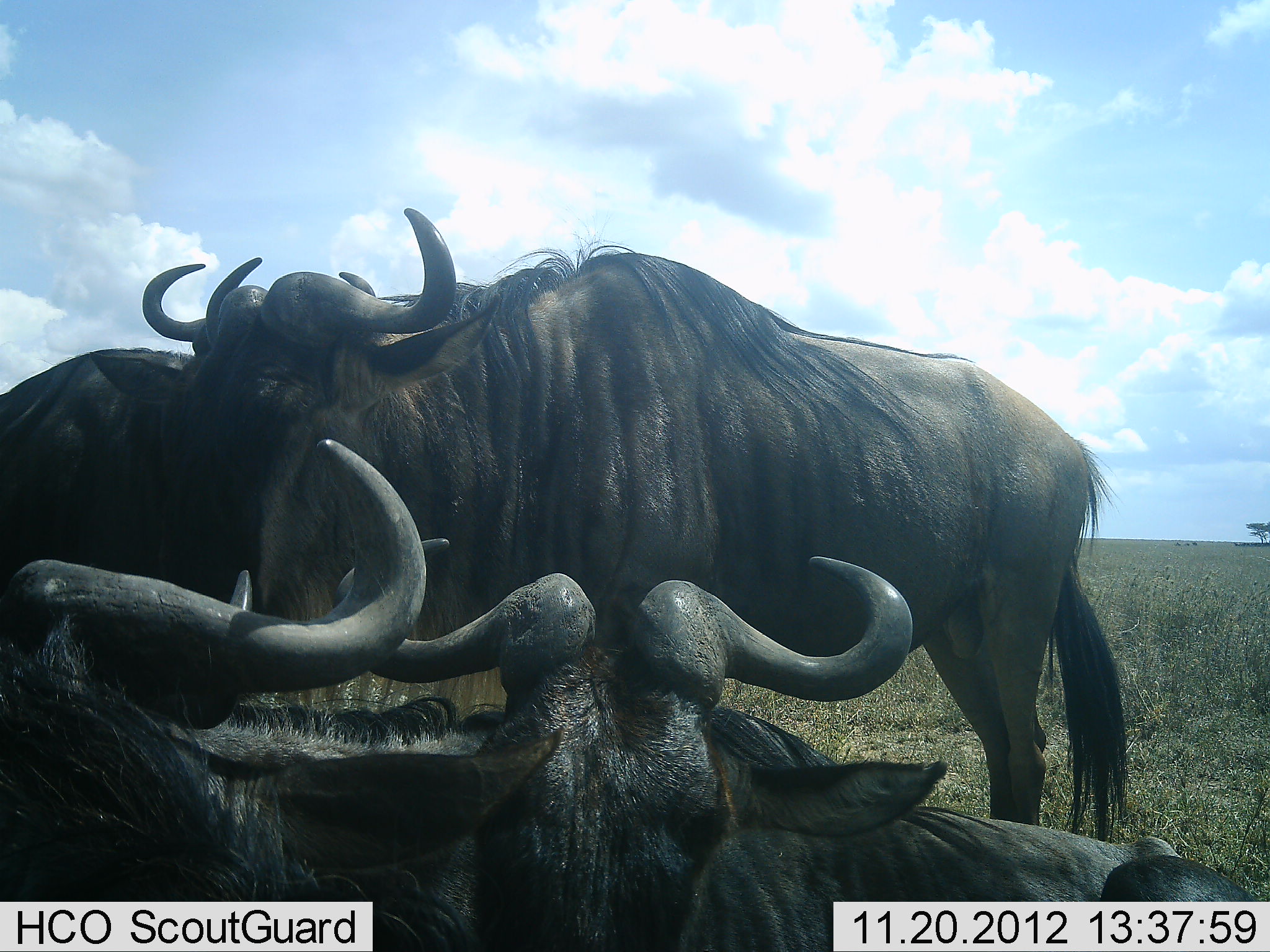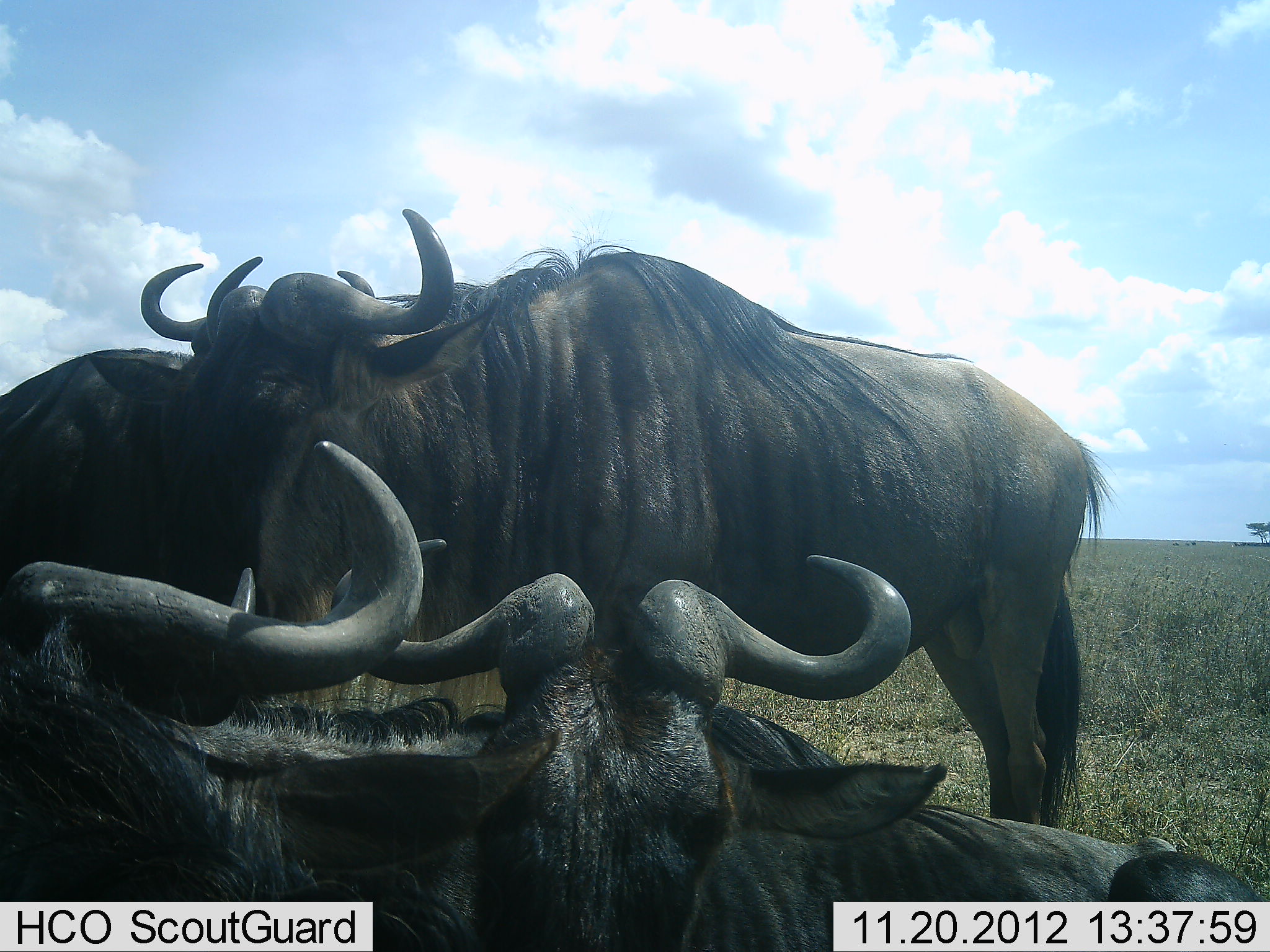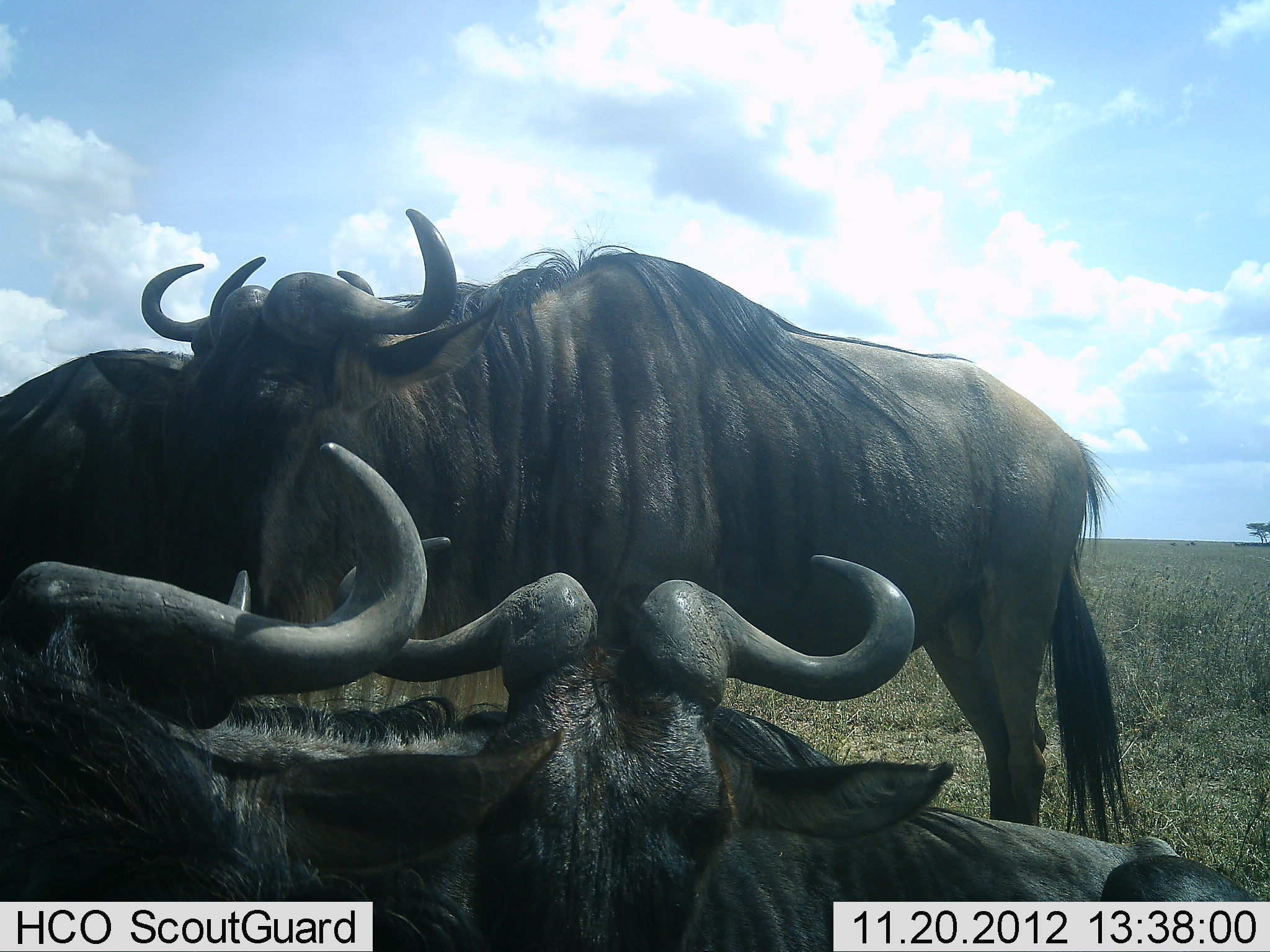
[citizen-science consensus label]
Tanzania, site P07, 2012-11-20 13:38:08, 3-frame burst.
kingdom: Animalia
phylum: Chordata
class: Mammalia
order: Artiodactyla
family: Bovidae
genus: Connochaetes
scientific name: Connochaetes taurinus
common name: blue wildebeest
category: wildebeest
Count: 4.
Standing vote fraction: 100%.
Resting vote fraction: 90%.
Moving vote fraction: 0%.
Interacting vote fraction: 10%.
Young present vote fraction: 0%.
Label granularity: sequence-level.